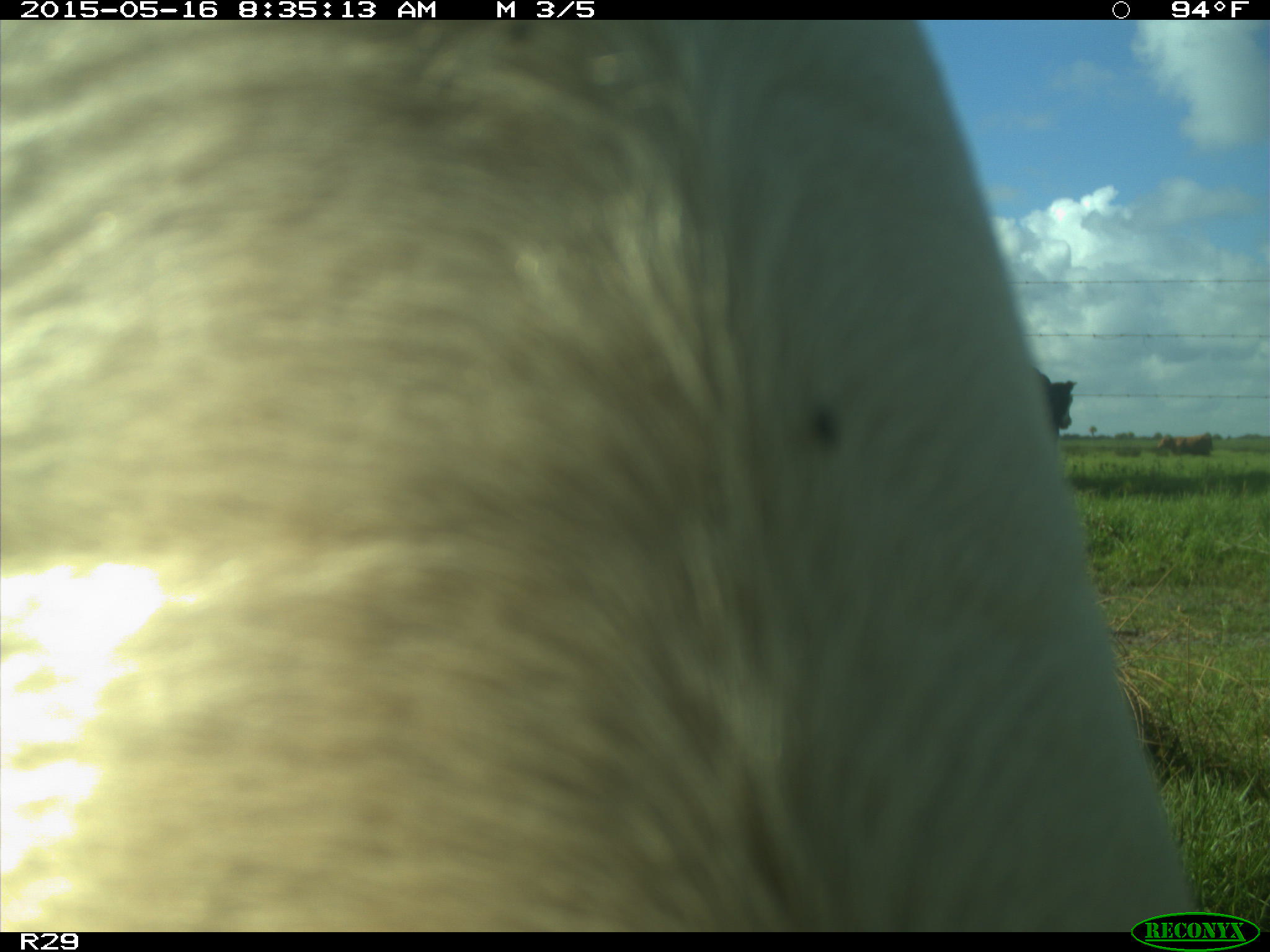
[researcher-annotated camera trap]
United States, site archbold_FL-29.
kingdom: Animalia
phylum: Chordata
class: Mammalia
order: Artiodactyla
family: Bovidae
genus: Bos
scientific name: Bos taurus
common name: domestic cow